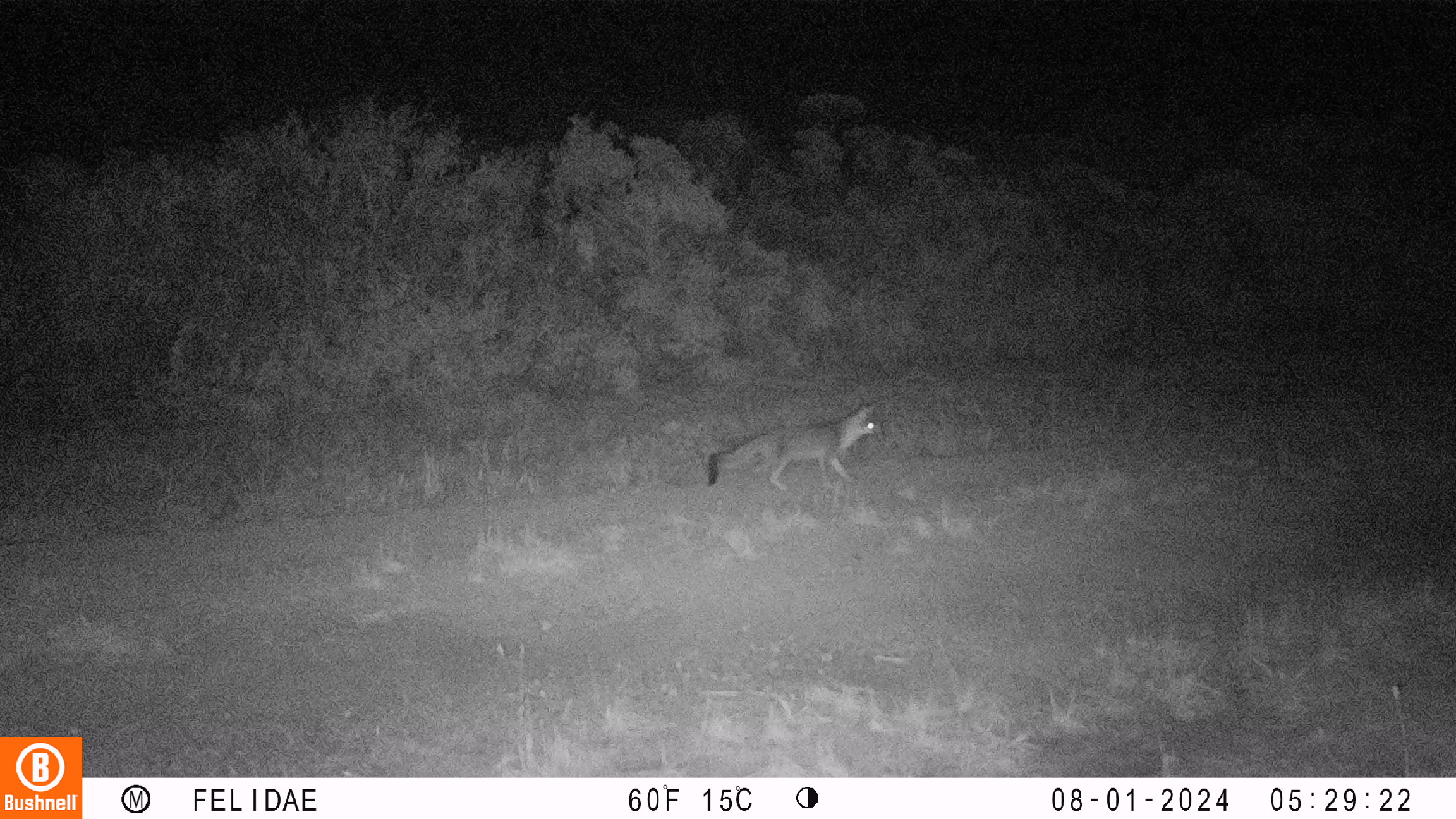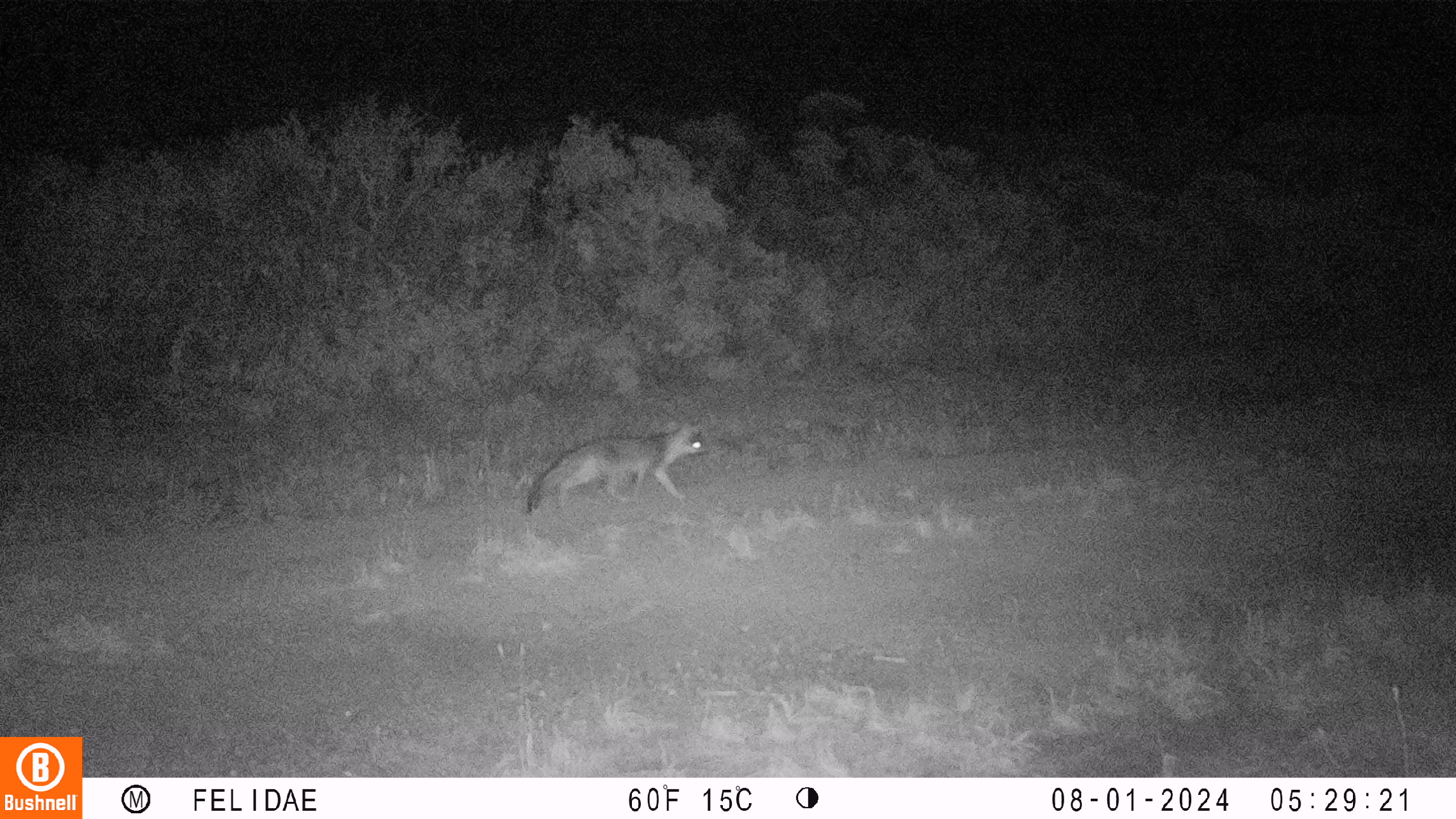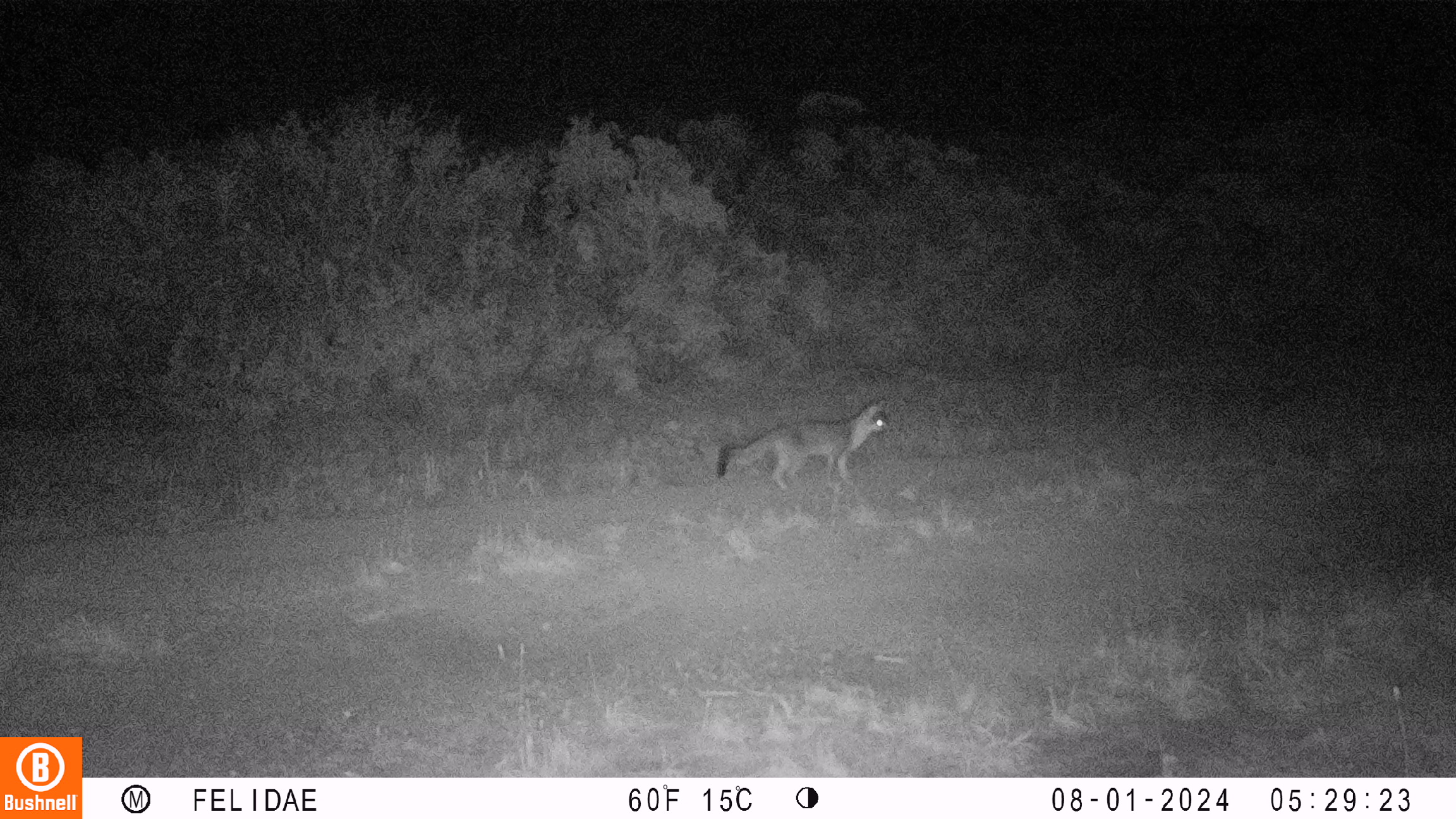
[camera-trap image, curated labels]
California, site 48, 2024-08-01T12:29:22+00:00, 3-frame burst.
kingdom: Animalia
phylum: Chordata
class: Mammalia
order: Carnivora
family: Canidae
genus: Urocyon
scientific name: Urocyon cinereoargenteus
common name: gray fox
Gray fox (Urocyon cinereoargenteus).